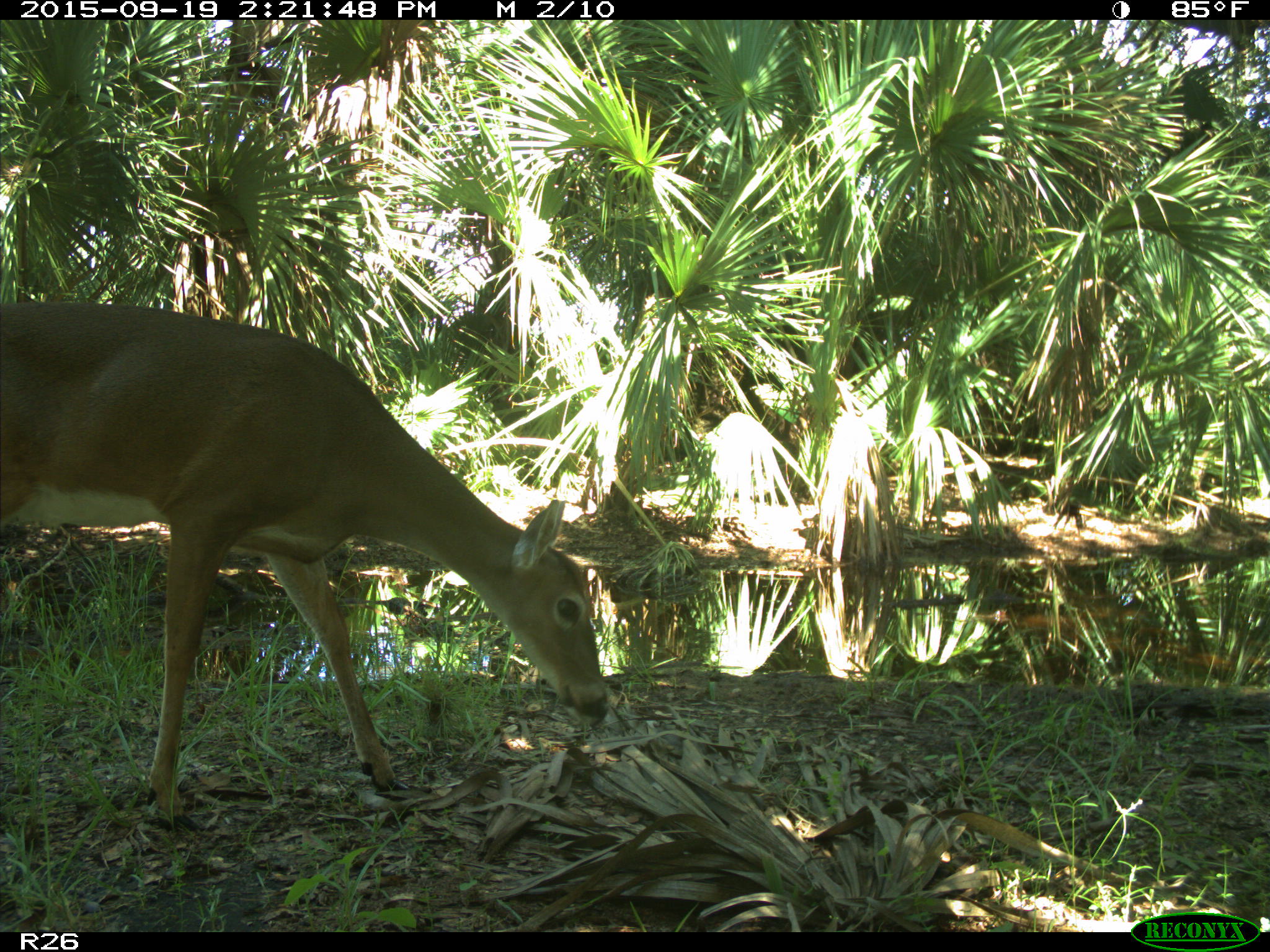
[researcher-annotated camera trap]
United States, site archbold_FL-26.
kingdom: Animalia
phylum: Chordata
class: Mammalia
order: Artiodactyla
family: Cervidae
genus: Odocoileus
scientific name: Odocoileus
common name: deer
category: unidentified deer